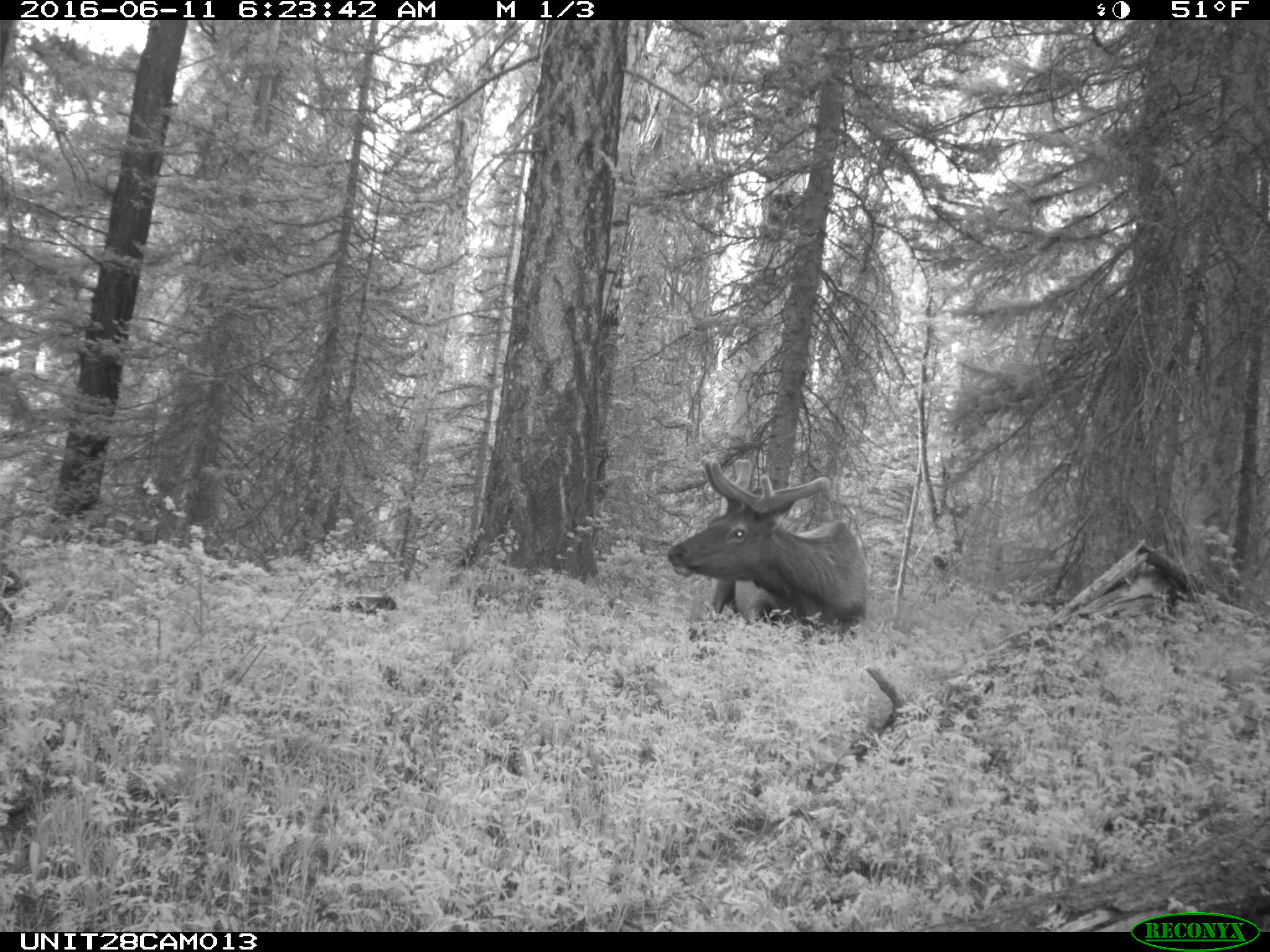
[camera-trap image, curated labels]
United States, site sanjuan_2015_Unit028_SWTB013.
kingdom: Animalia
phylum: Chordata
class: Mammalia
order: Artiodactyla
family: Cervidae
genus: Cervus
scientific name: Cervus elaphus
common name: red deer